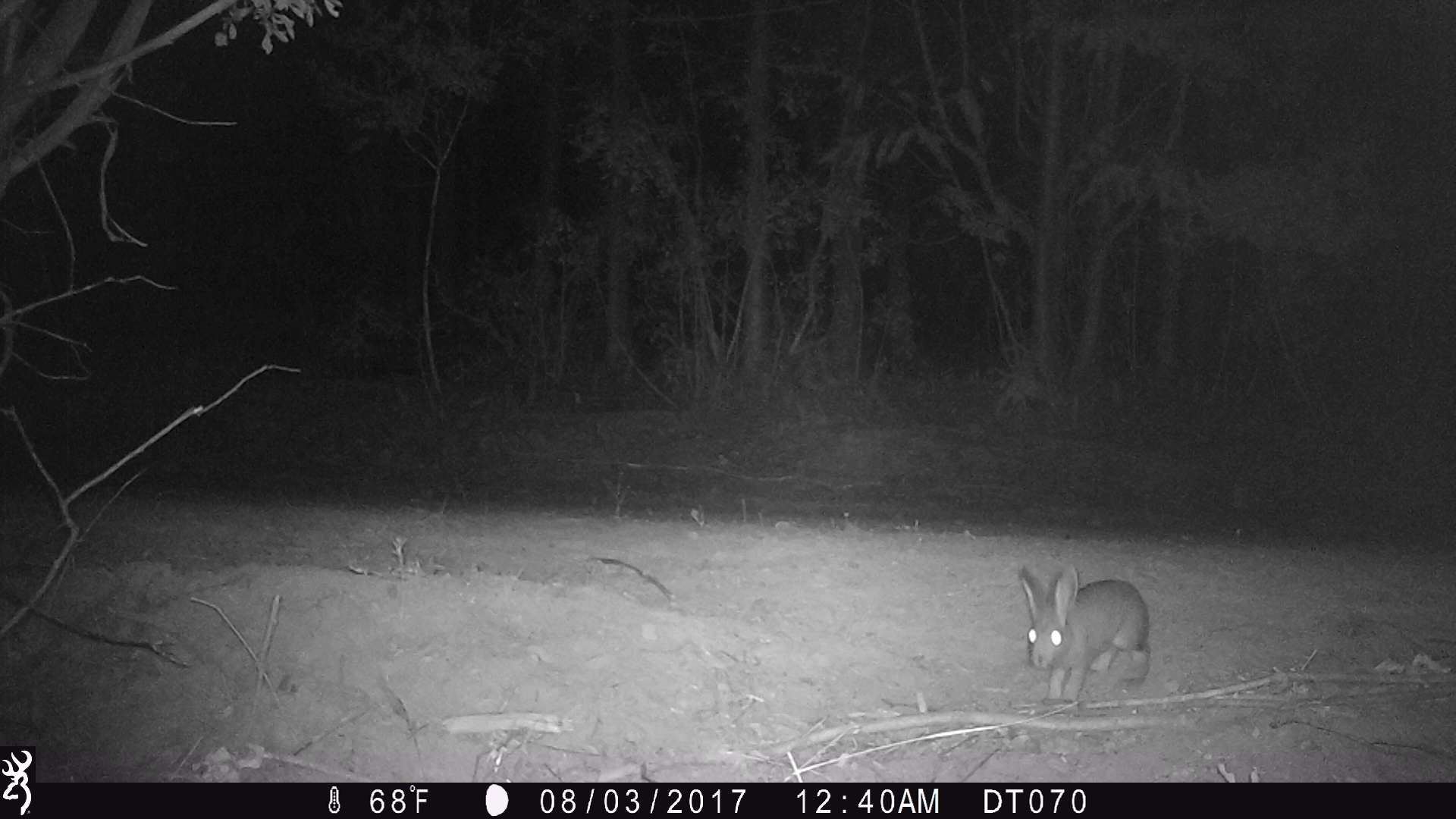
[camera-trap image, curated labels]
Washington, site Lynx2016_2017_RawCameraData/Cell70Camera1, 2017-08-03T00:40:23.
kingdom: Animalia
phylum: Chordata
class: Mammalia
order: Lagomorpha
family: Leporidae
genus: Lepus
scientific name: Lepus americanus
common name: snowshoe hare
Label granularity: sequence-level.